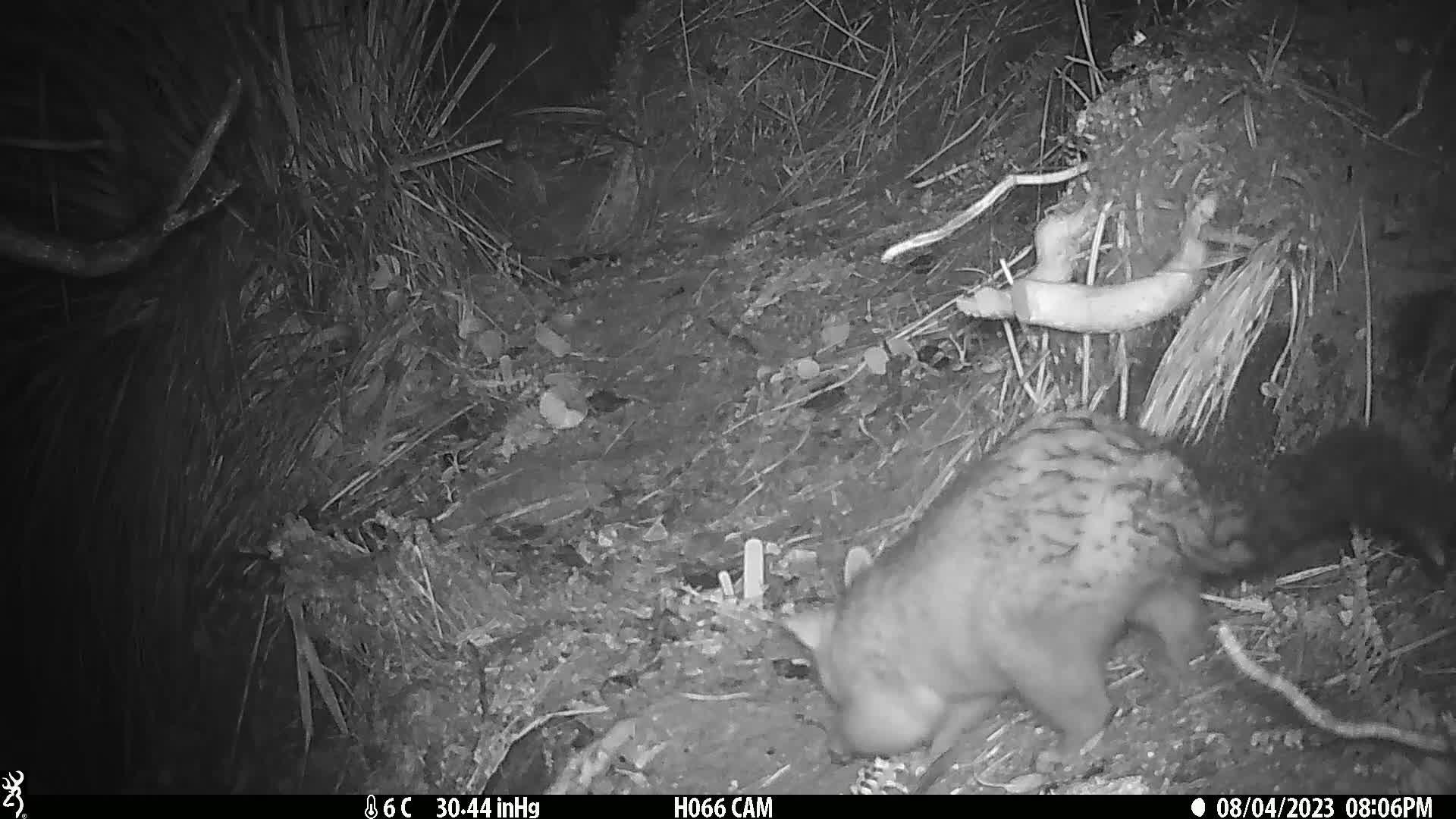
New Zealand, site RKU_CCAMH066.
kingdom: Animalia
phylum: Chordata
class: Mammalia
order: Diprotodontia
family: Phalangeridae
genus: Trichosurus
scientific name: Trichosurus vulpecula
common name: common brushtail possum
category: possum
Possum (common brushtail possum) (Trichosurus vulpecula).